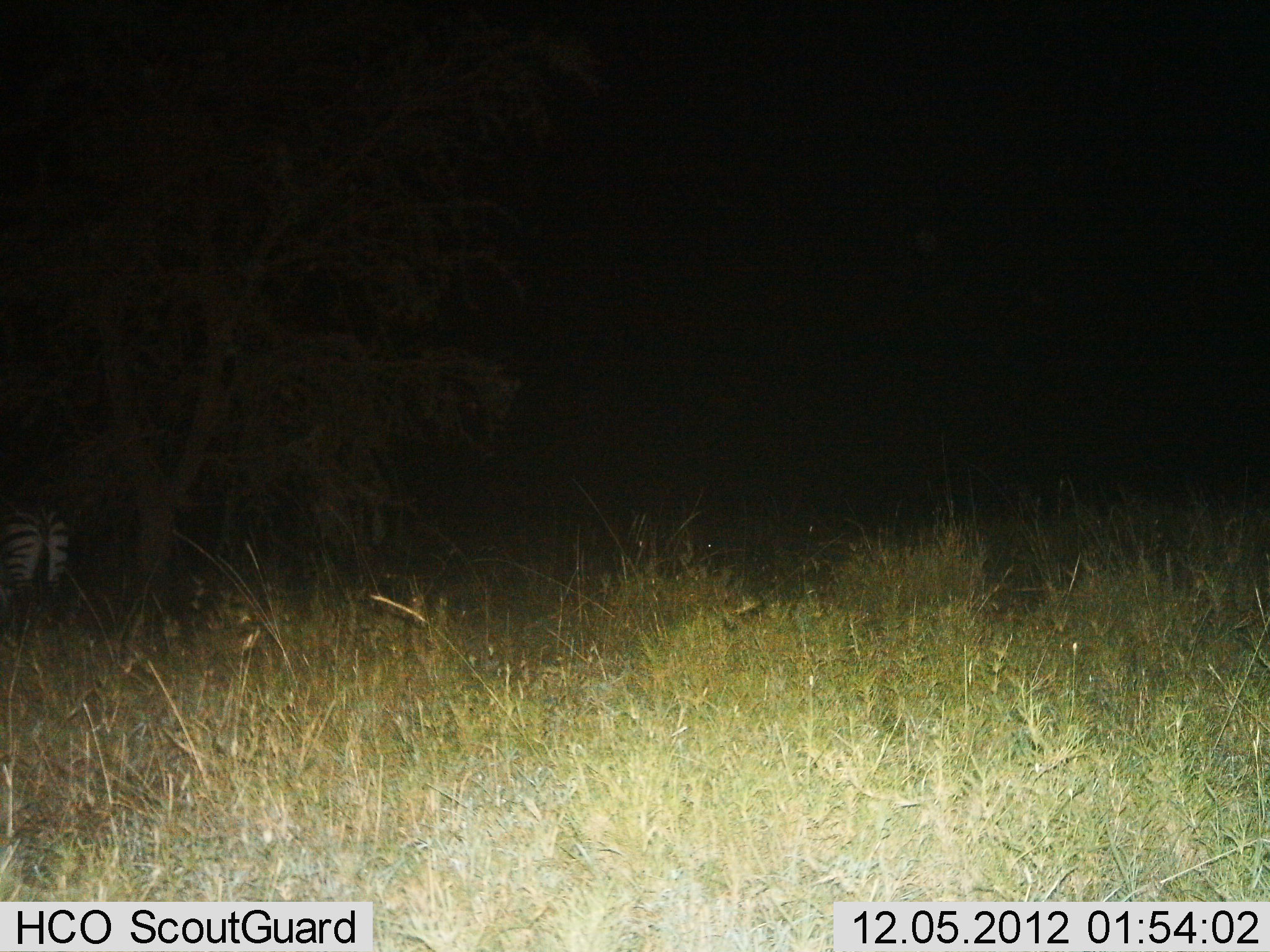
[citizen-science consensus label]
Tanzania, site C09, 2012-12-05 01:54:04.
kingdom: Animalia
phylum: Chordata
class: Mammalia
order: Perissodactyla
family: Equidae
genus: Equus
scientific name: Equus quagga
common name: plains zebra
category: zebra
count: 1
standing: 100%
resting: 0%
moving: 0%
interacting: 0%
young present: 0%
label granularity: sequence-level